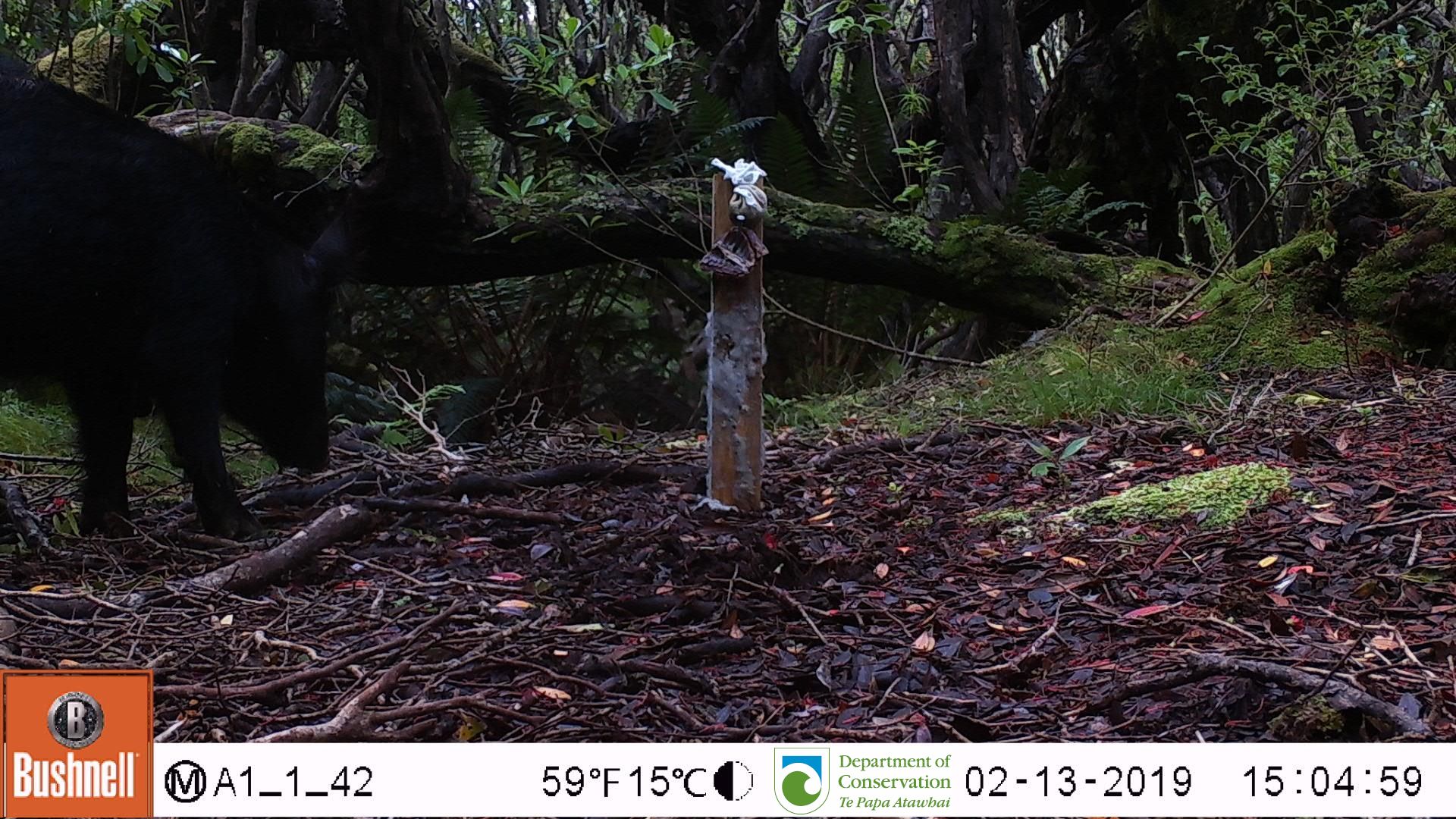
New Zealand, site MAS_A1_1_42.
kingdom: Animalia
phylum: Chordata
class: Mammalia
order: Artiodactyla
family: Suidae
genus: Sus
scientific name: Sus scrofa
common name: pig